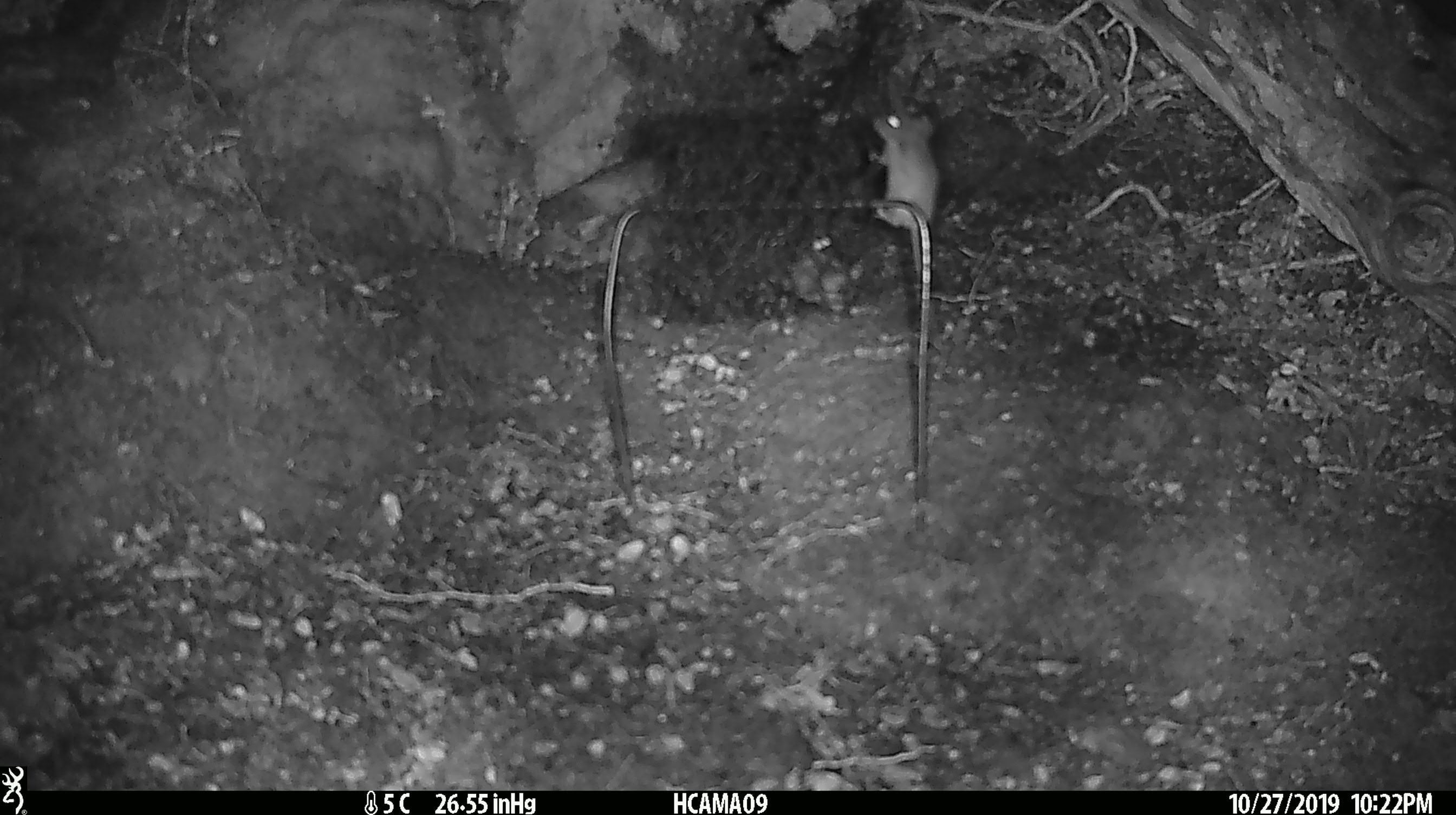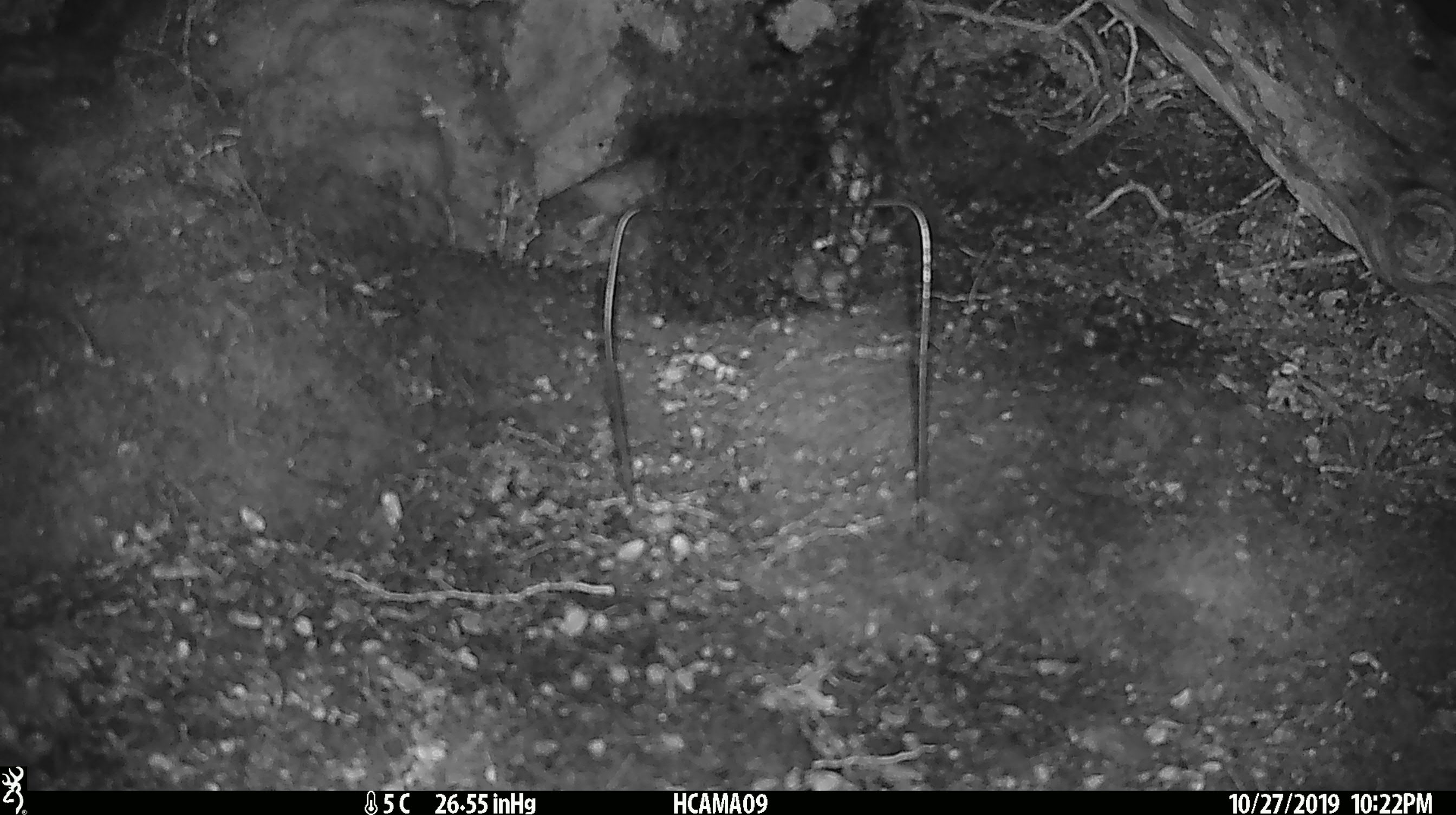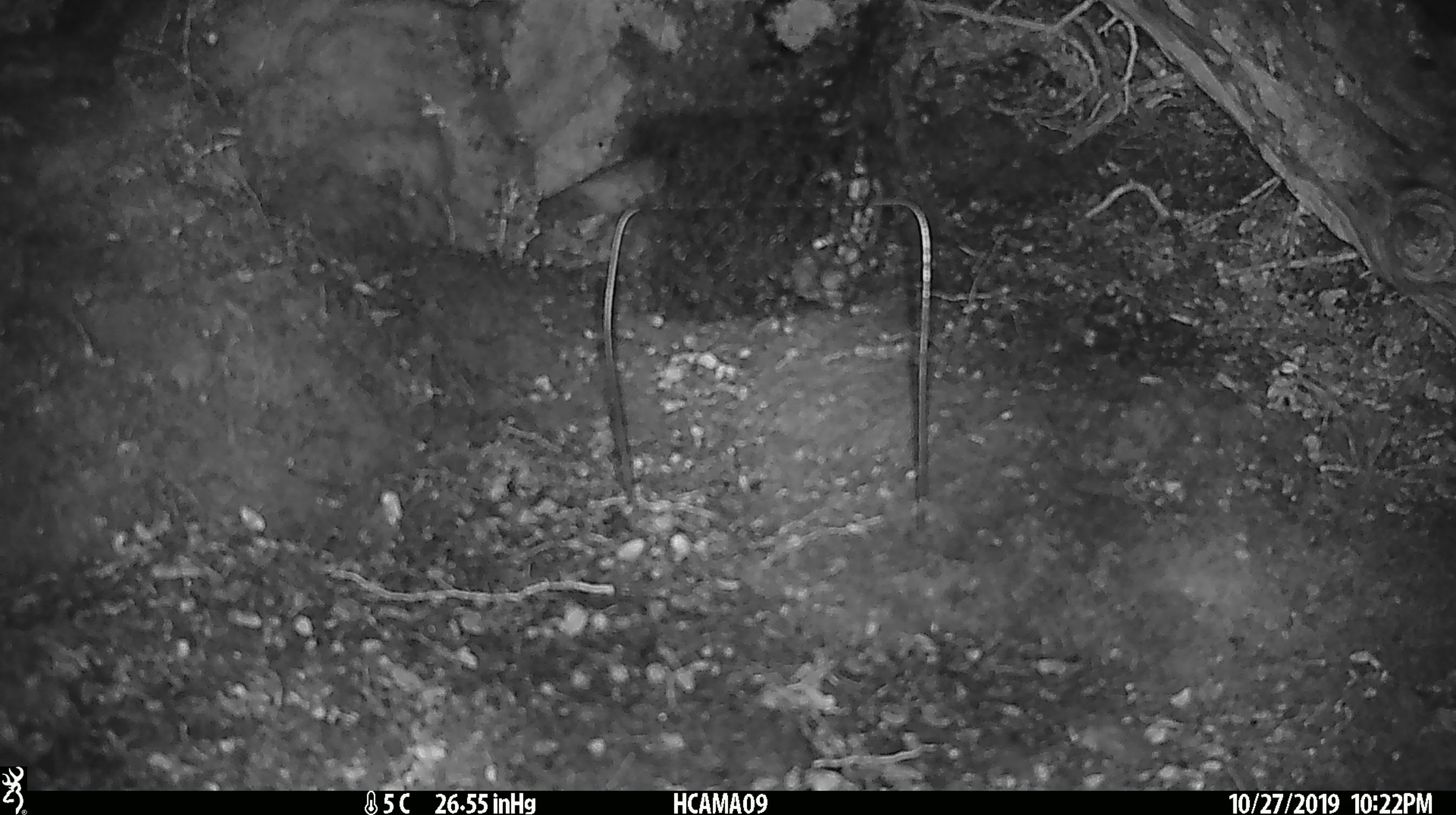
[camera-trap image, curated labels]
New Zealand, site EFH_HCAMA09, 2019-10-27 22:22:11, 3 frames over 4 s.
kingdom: Animalia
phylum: Chordata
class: Mammalia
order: Rodentia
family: Muridae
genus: Mus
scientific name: Mus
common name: mouse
Mouse (Mus).